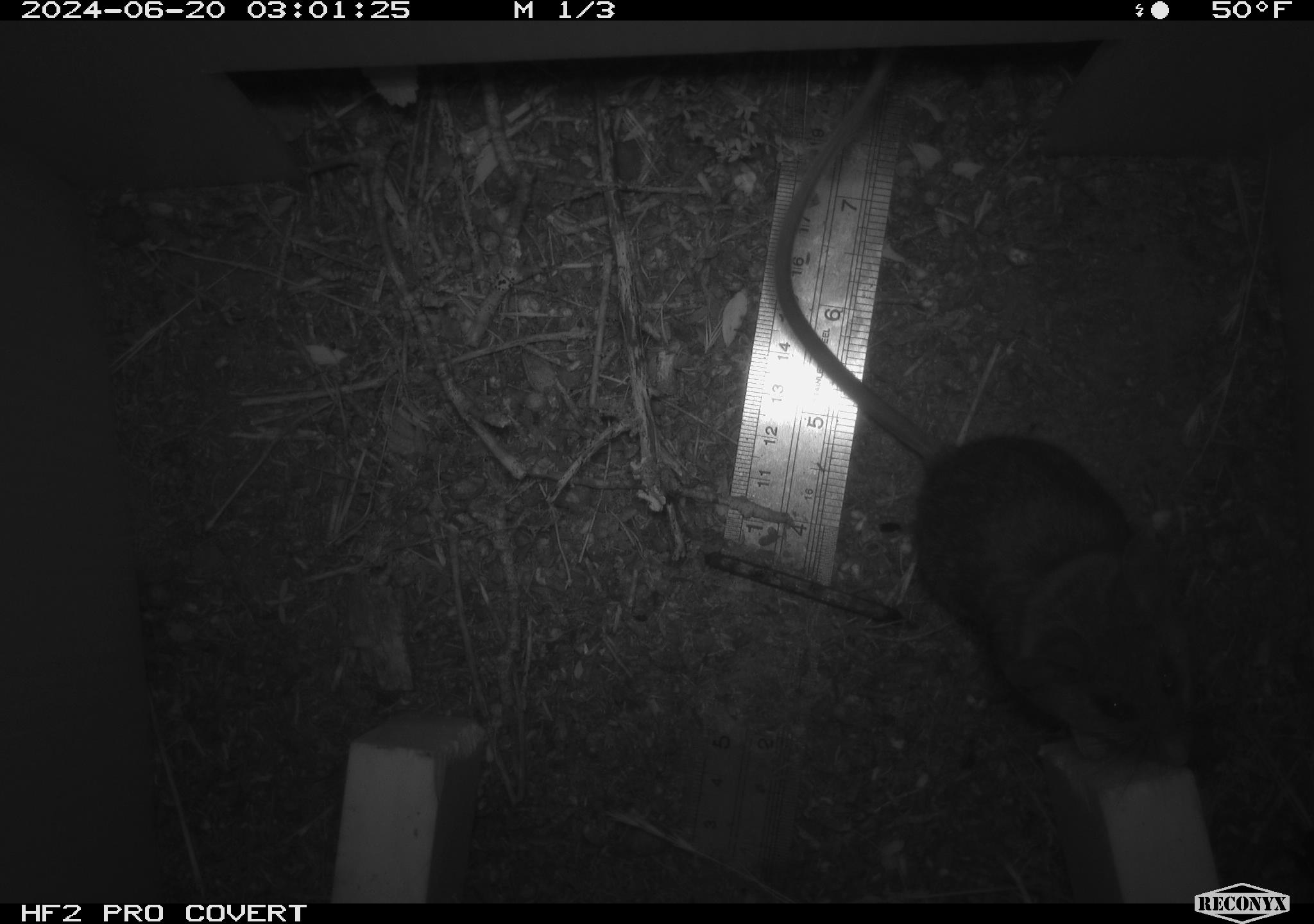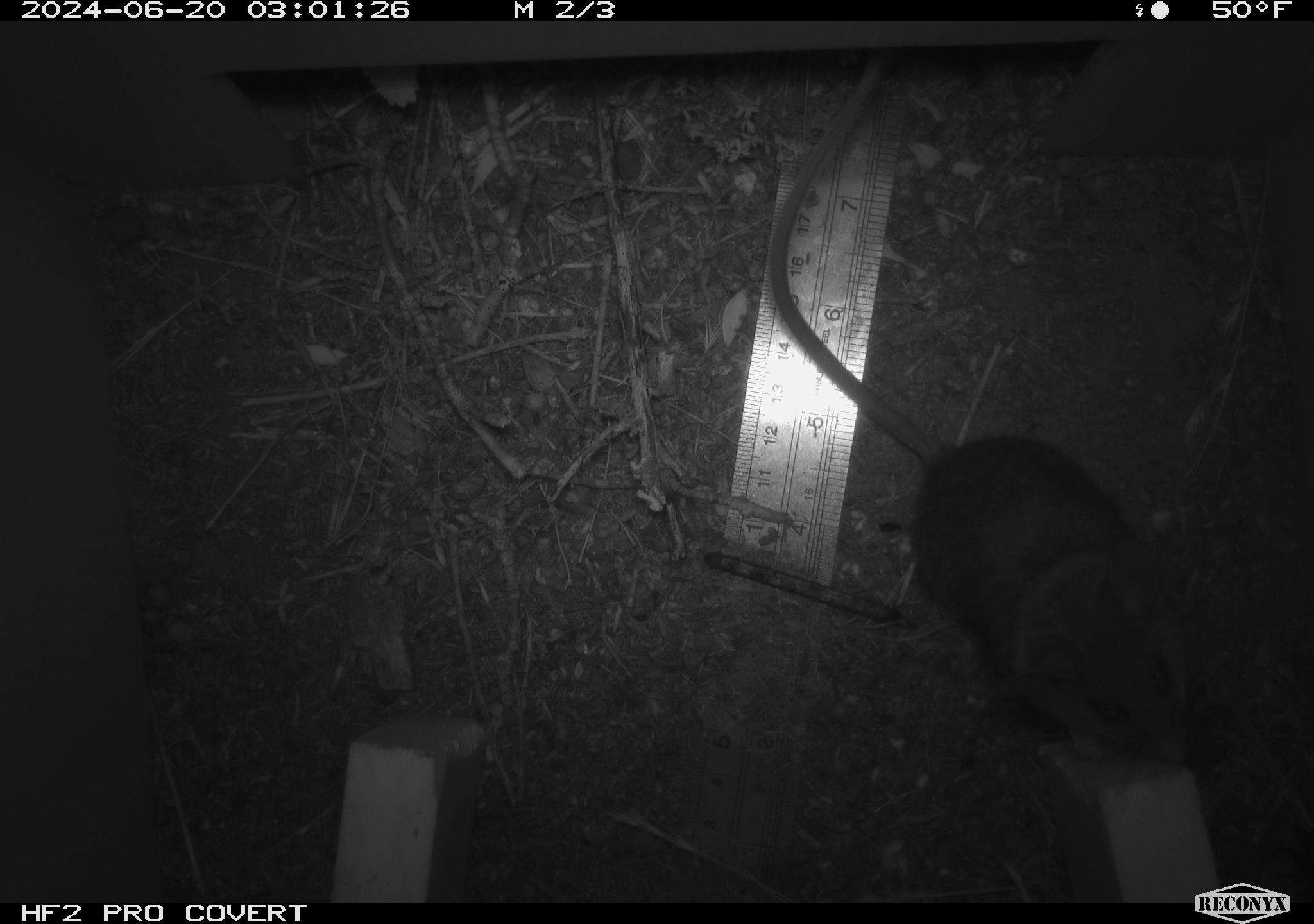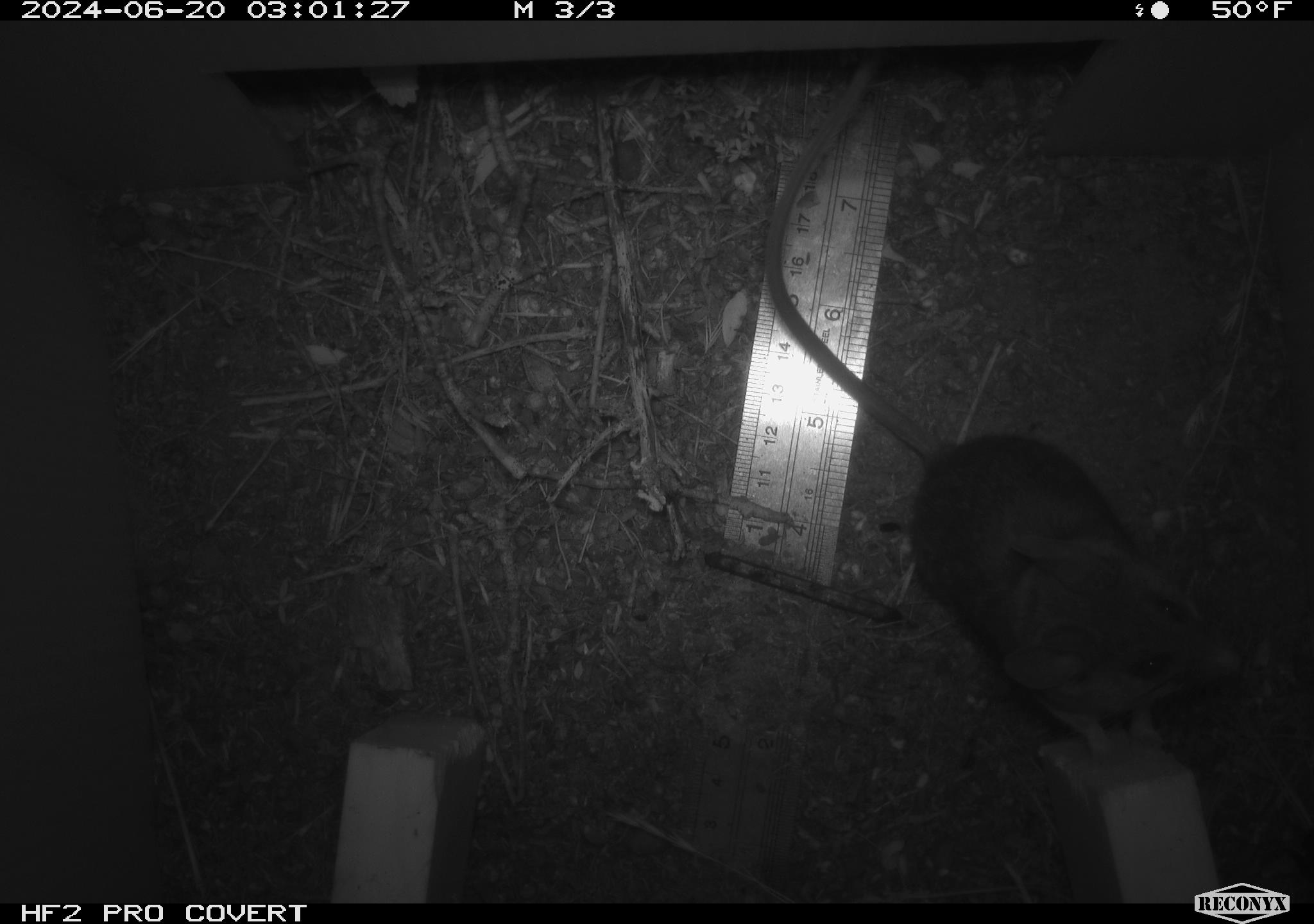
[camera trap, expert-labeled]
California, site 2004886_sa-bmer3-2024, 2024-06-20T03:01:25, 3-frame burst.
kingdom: Animalia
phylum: Chordata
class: Mammalia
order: Rodentia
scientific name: Rodentia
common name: mouse species